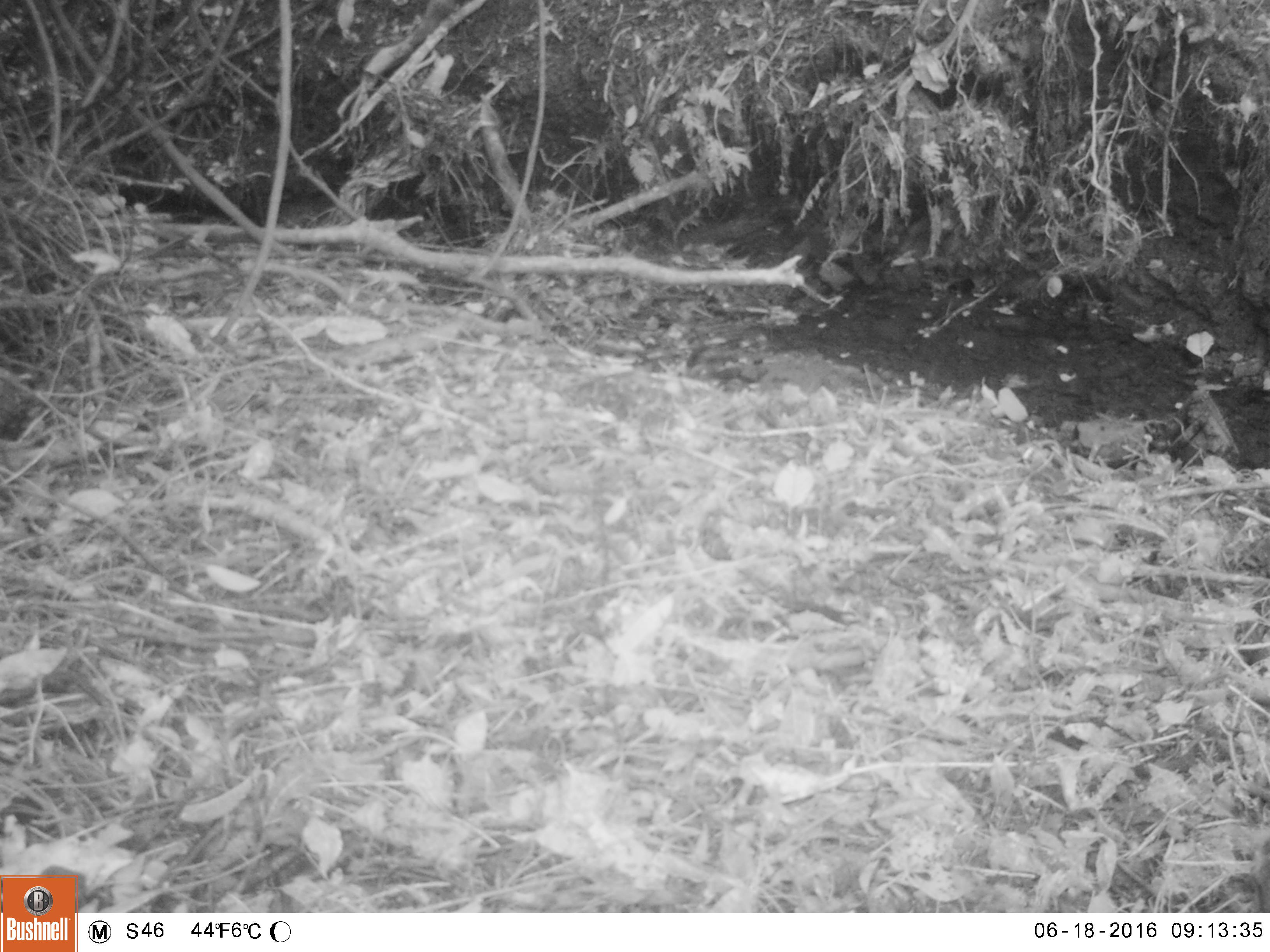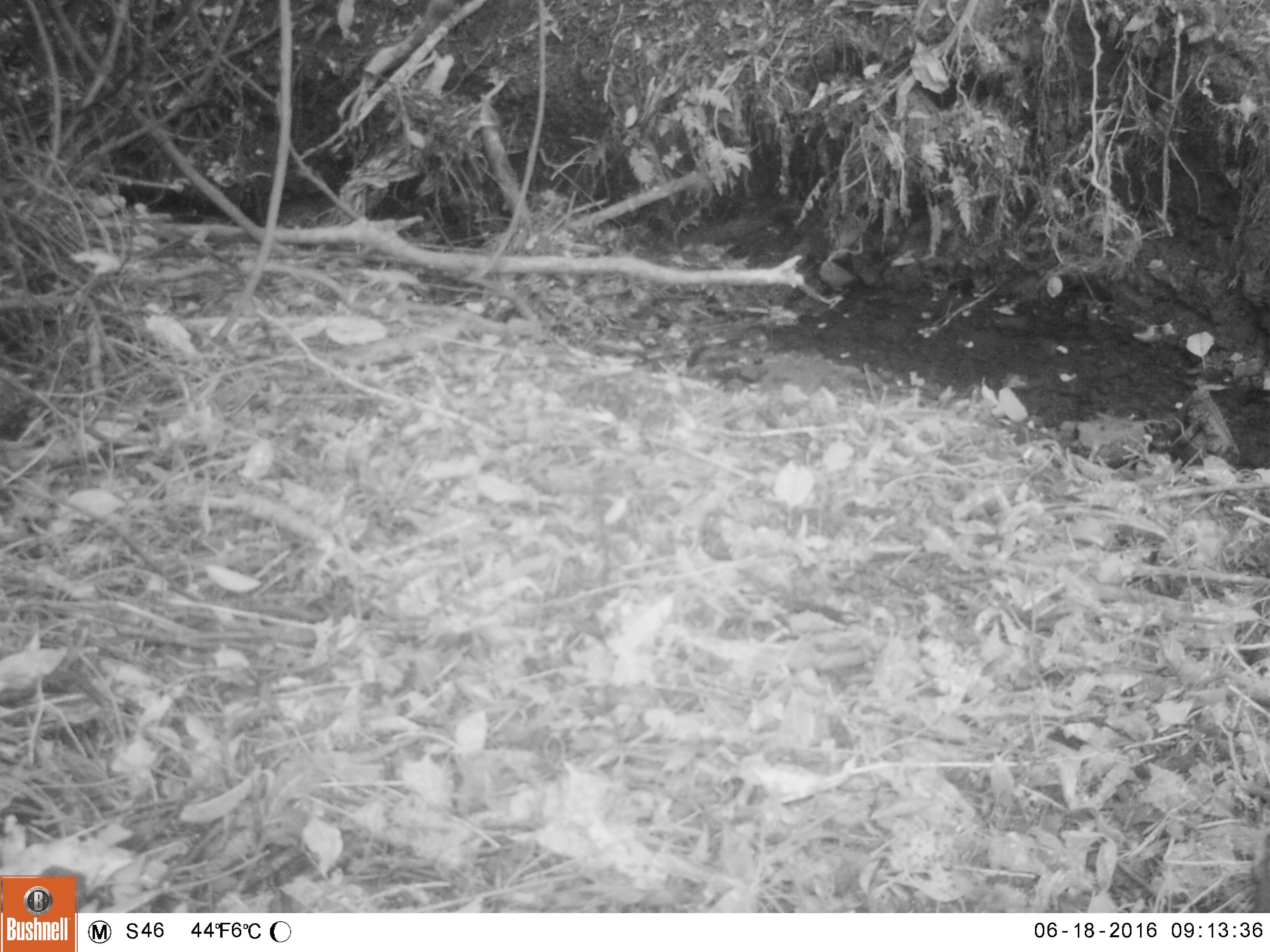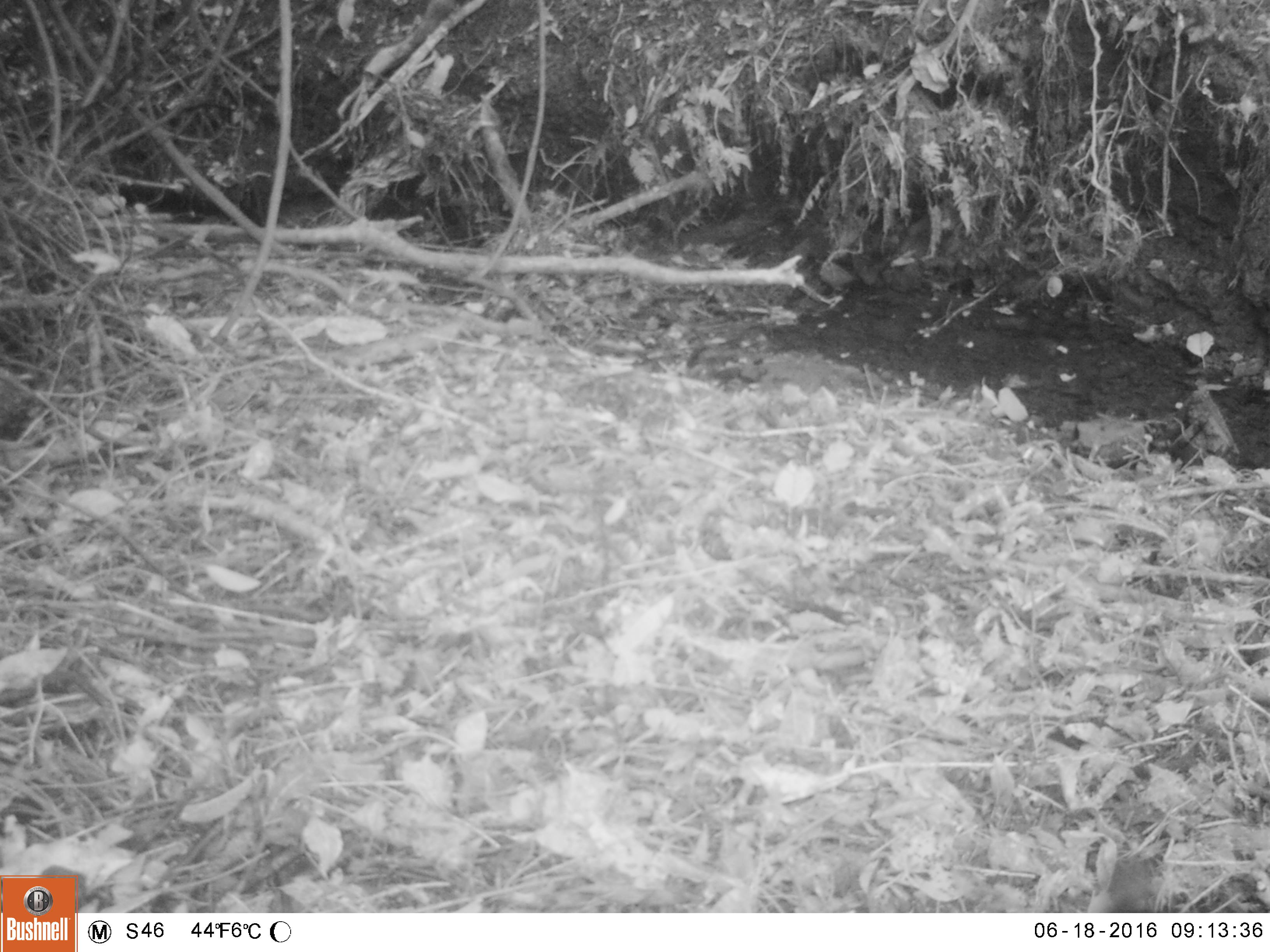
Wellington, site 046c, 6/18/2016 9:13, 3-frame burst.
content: unidentified animal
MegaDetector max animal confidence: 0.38